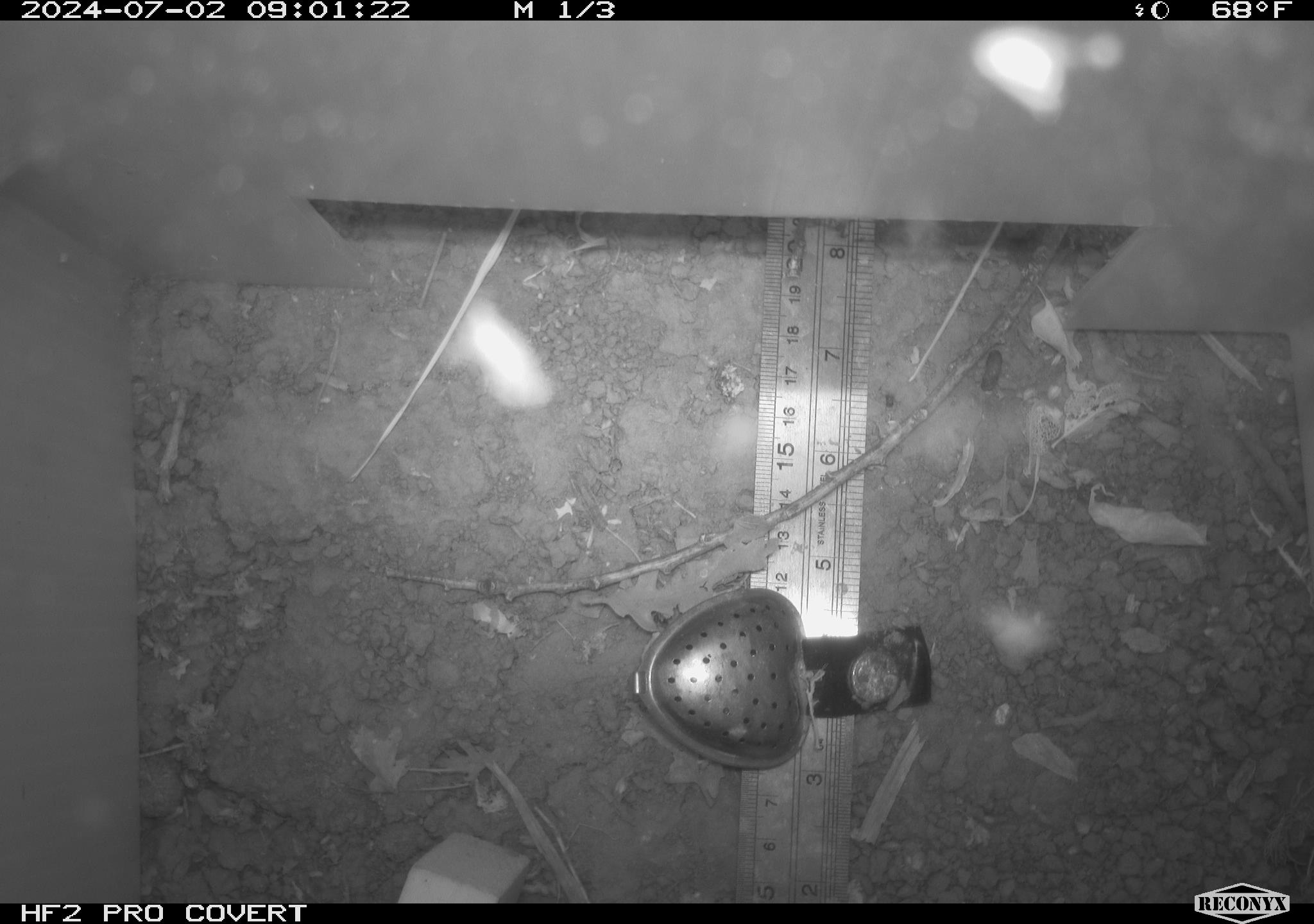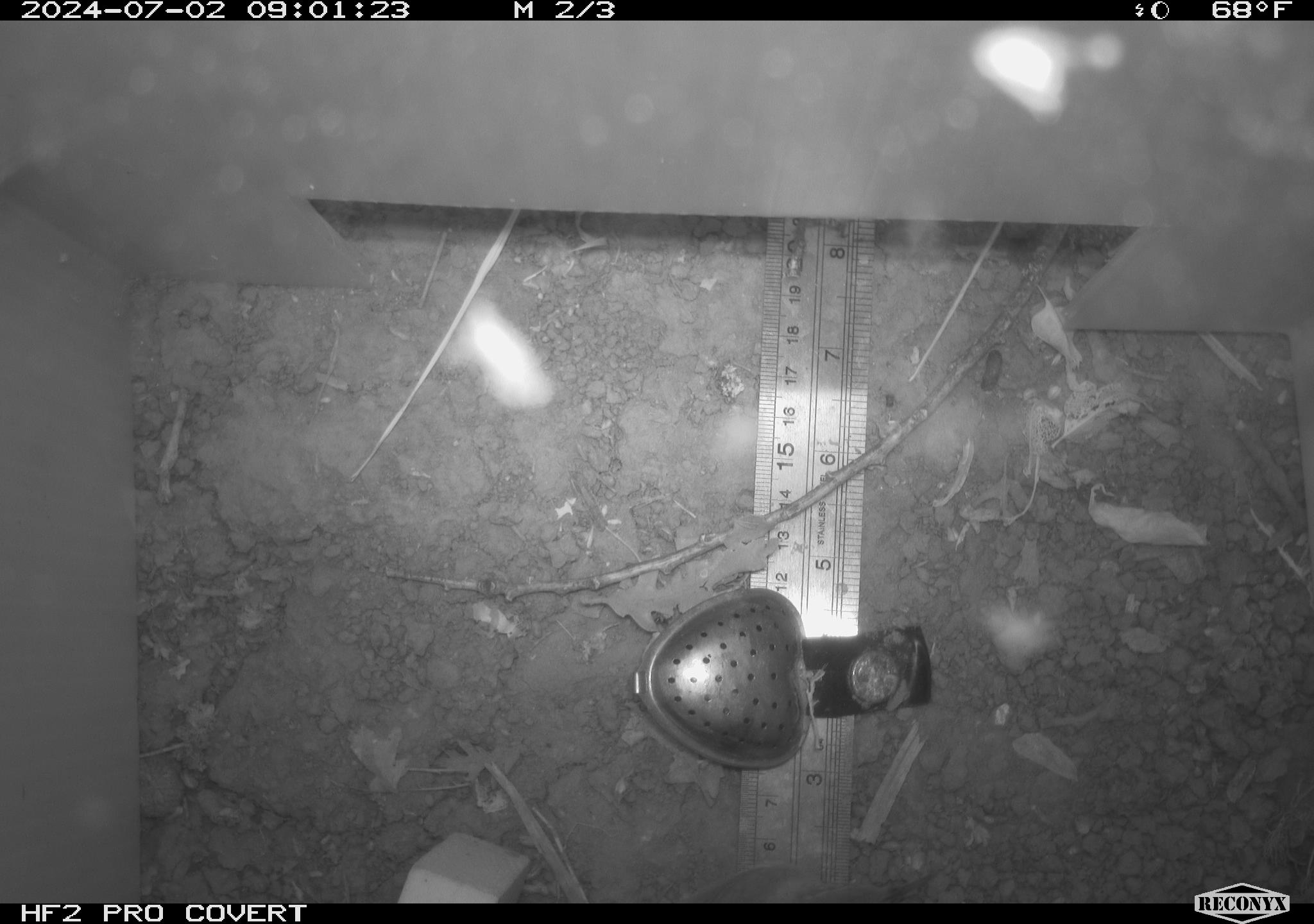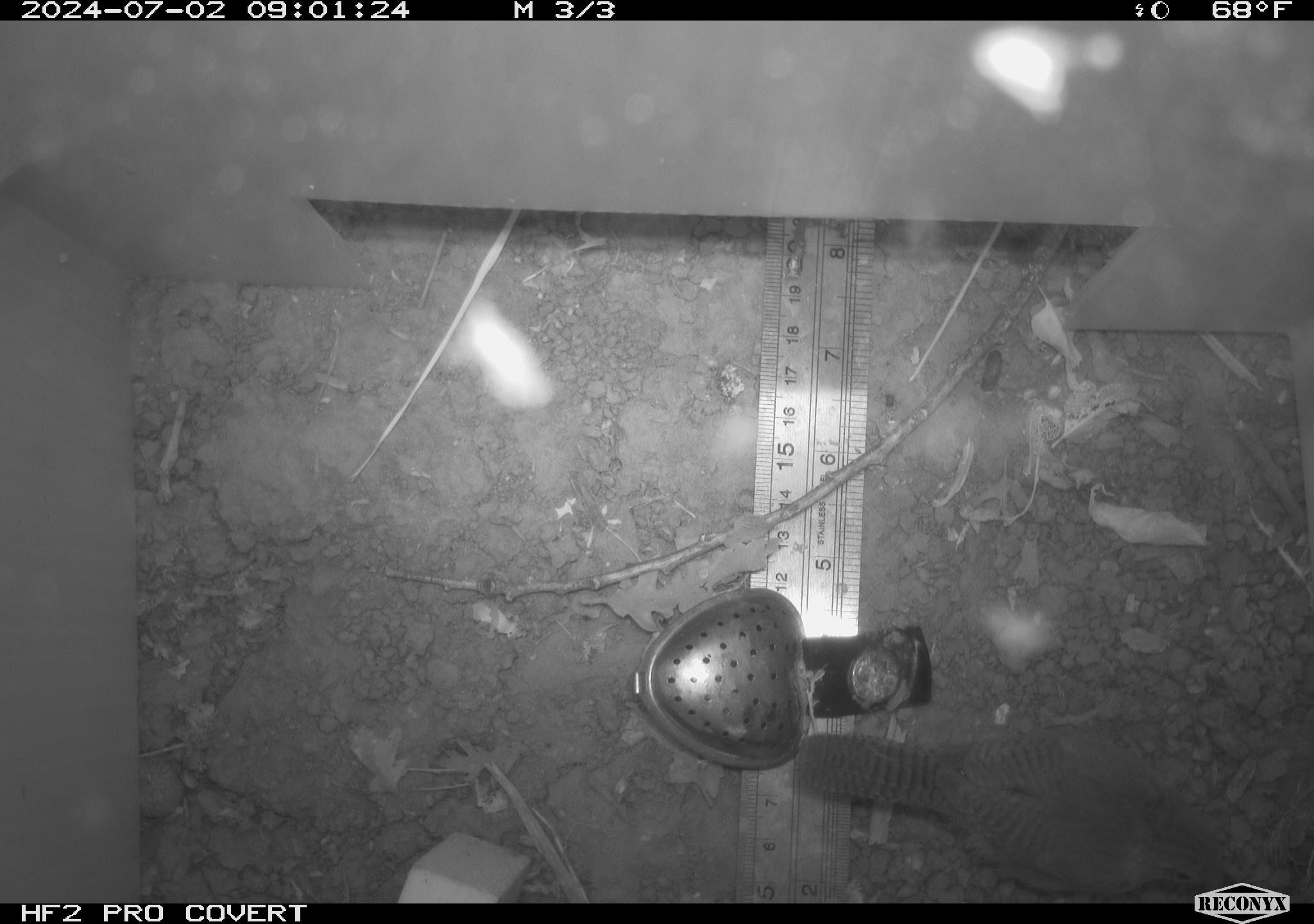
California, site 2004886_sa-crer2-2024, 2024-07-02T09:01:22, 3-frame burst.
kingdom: Animalia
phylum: Chordata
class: Aves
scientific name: Aves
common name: bird